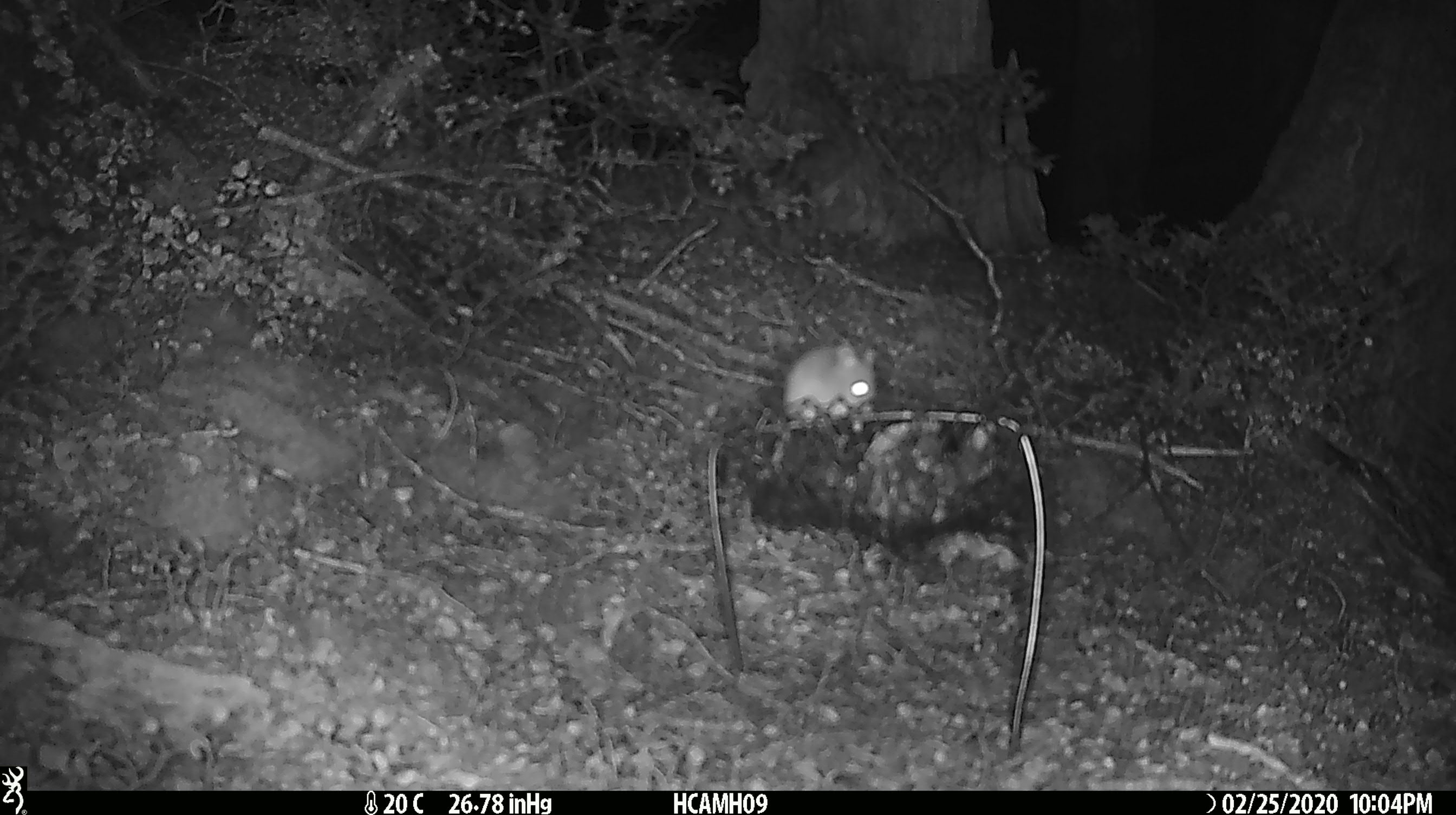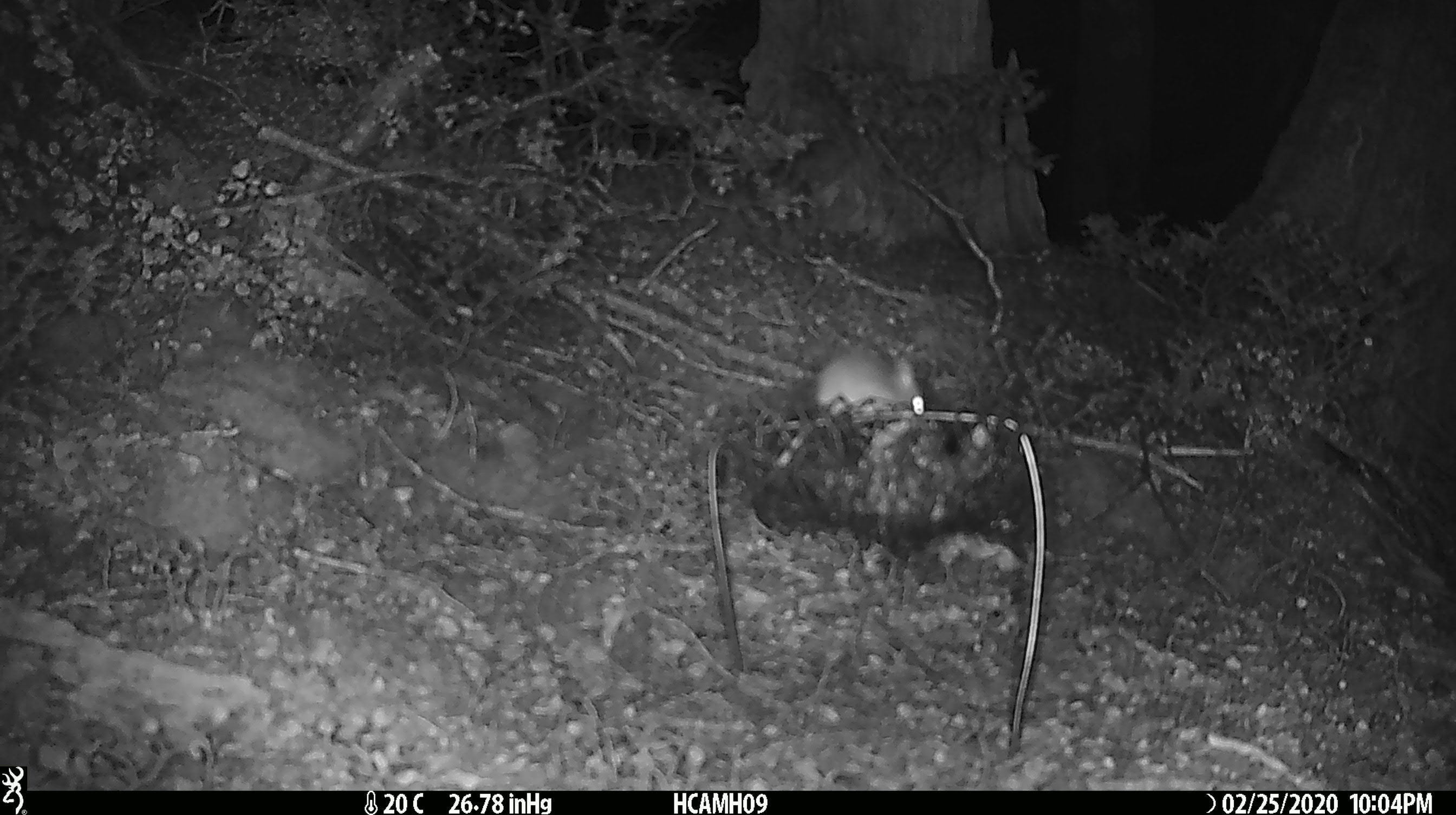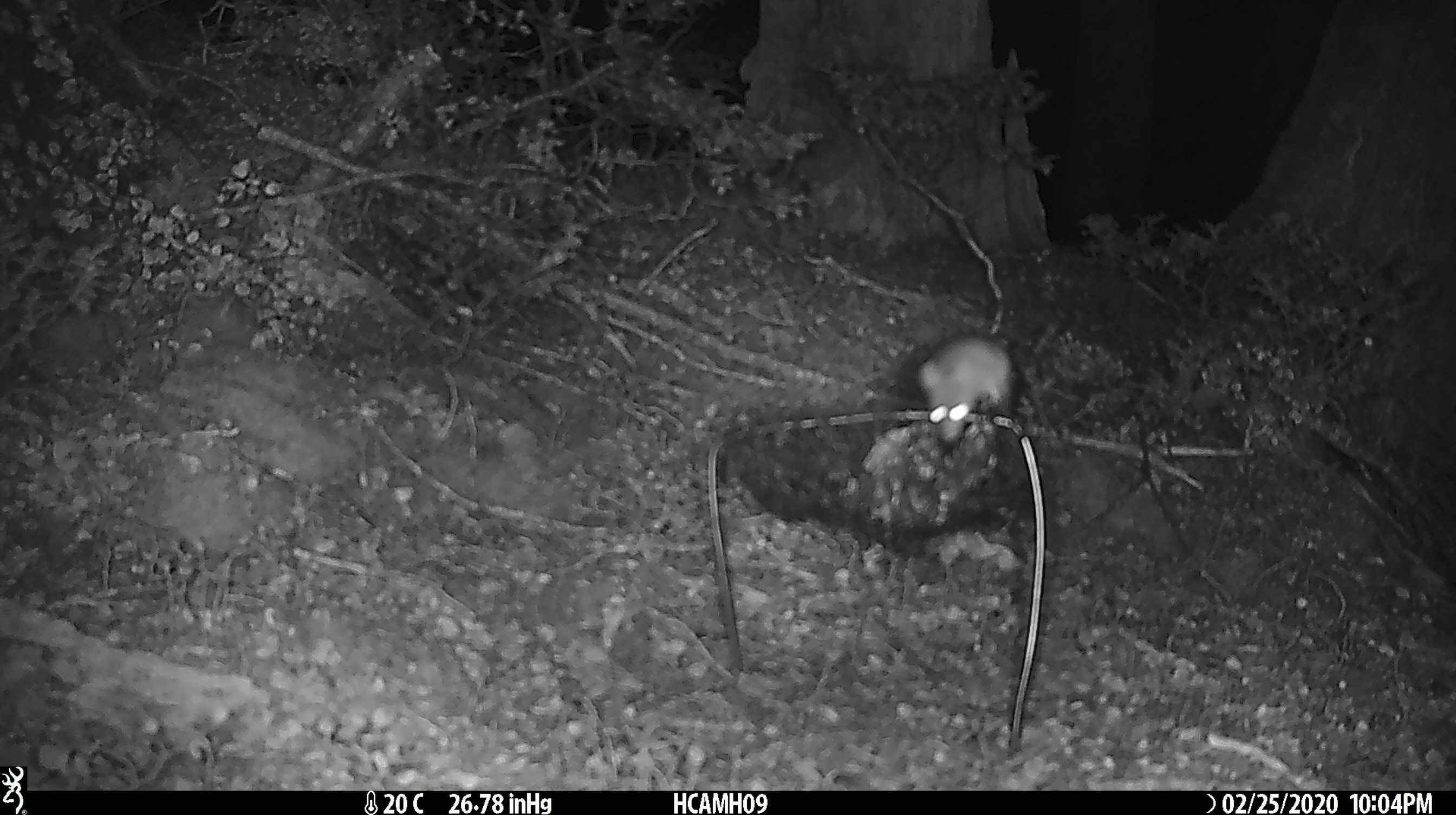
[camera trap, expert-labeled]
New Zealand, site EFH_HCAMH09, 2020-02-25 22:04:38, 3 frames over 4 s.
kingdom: Animalia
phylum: Chordata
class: Mammalia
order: Rodentia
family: Muridae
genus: Mus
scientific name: Mus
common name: mouse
Mouse (Mus).